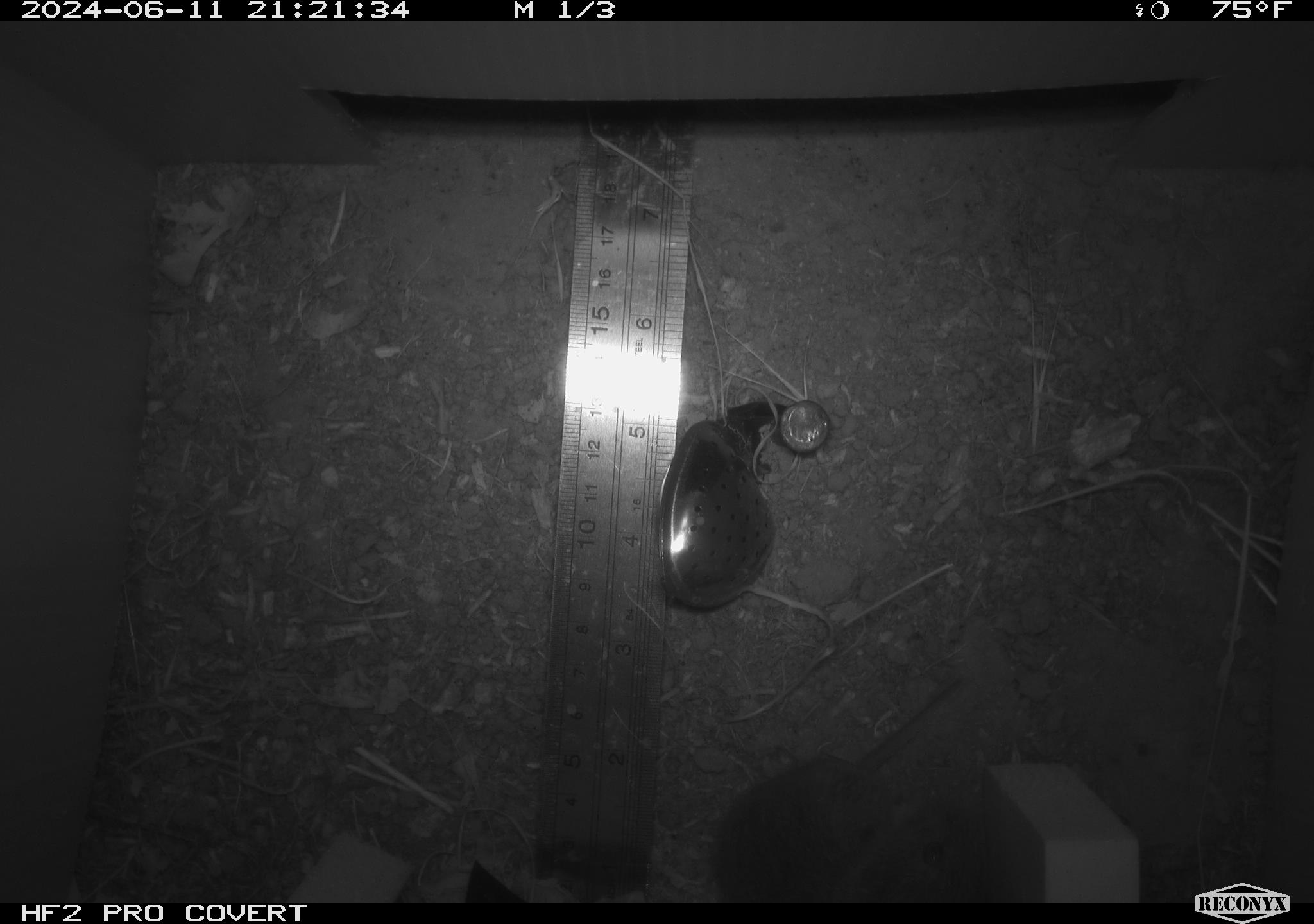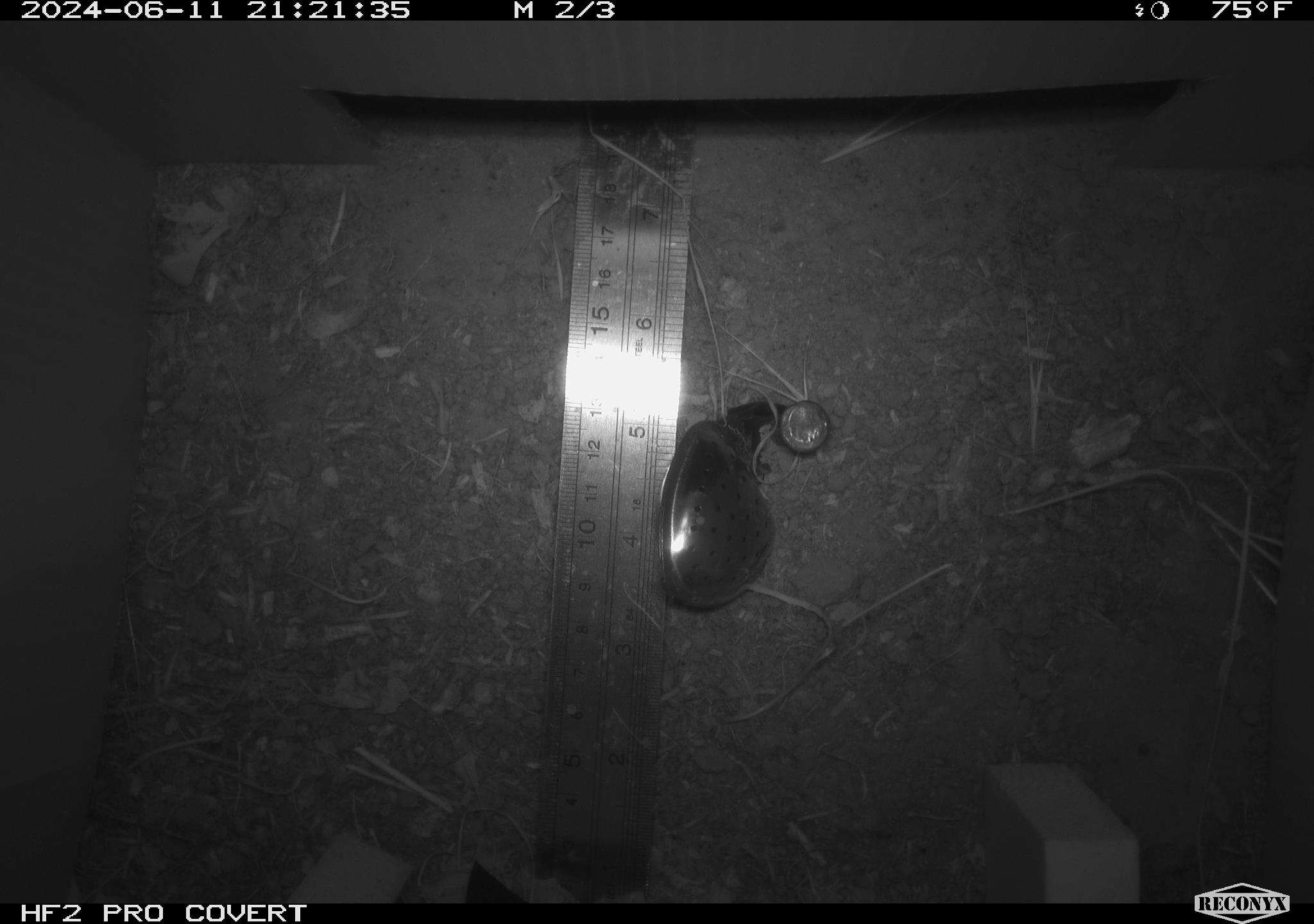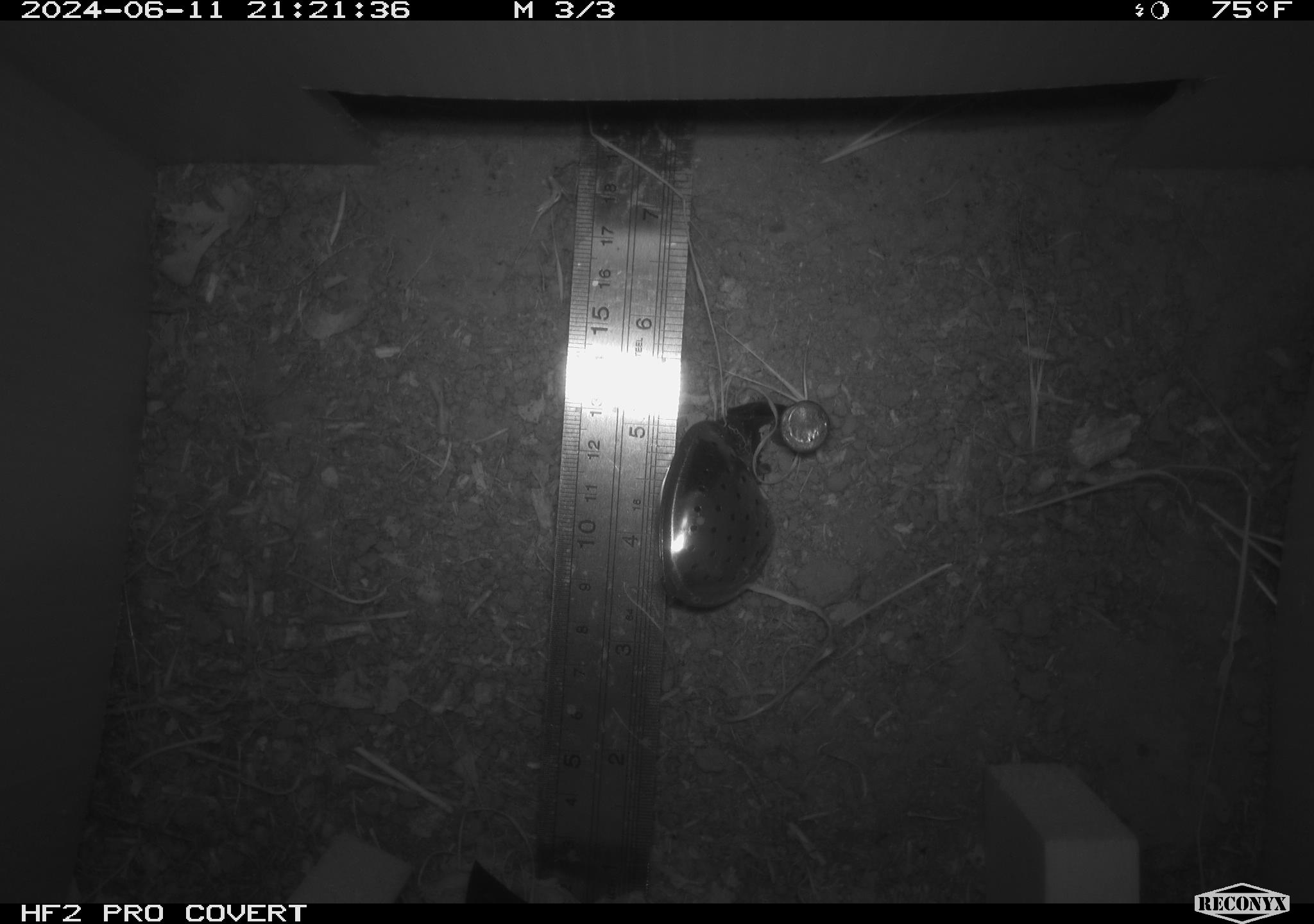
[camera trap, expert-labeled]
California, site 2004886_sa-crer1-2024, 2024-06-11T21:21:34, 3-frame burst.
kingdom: Animalia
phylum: Chordata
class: Mammalia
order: Rodentia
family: Cricetidae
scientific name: Arvicolinae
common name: voles, lemmings, and muskrats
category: arvicolinae subfamily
Arvicolinae subfamily (voles, lemmings, and muskrats) (Arvicolinae).